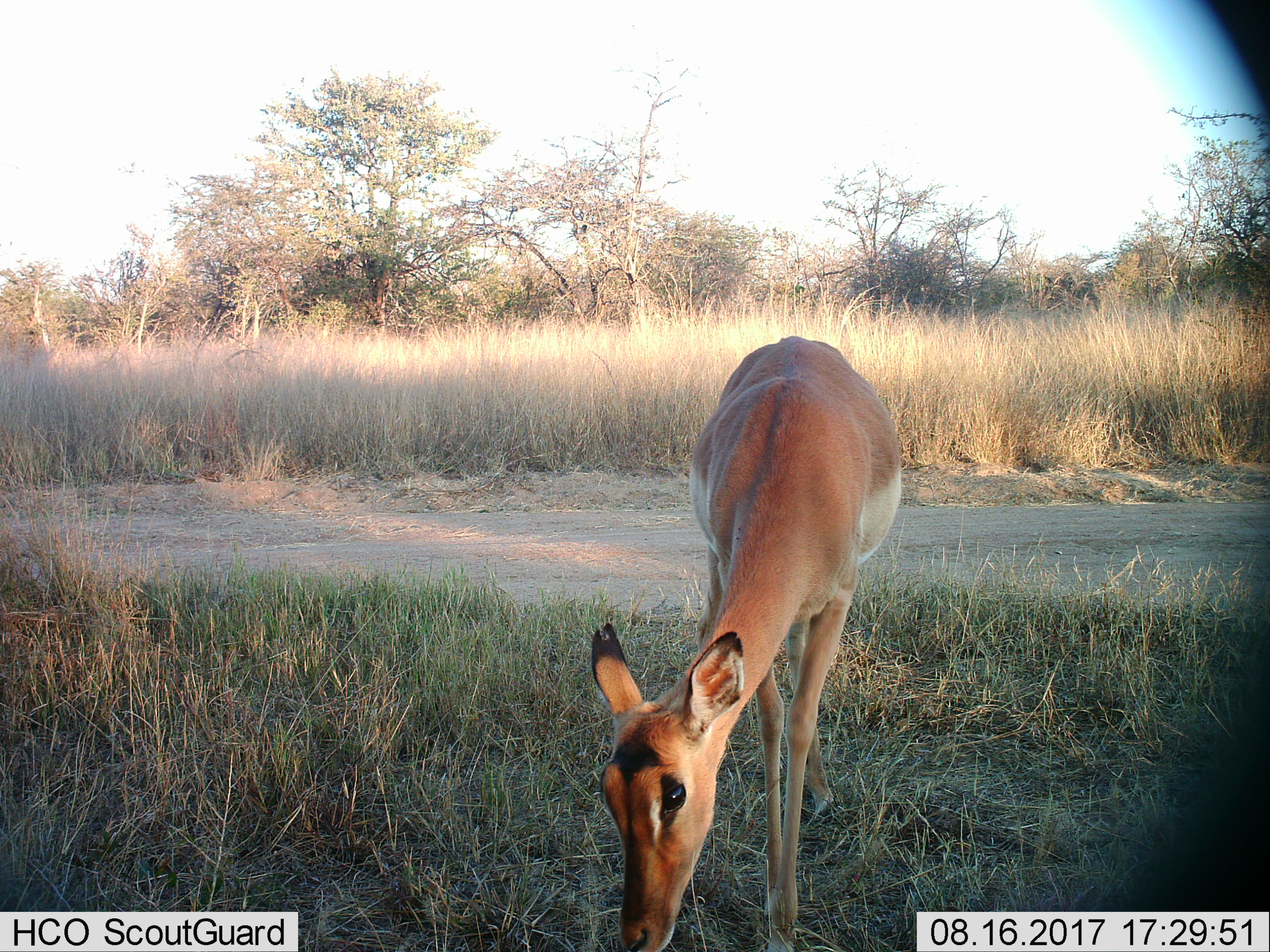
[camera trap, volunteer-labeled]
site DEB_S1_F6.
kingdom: Animalia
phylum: Chordata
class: Mammalia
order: Artiodactyla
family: Bovidae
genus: Aepyceros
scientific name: Aepyceros melampus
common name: impala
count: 1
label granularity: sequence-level